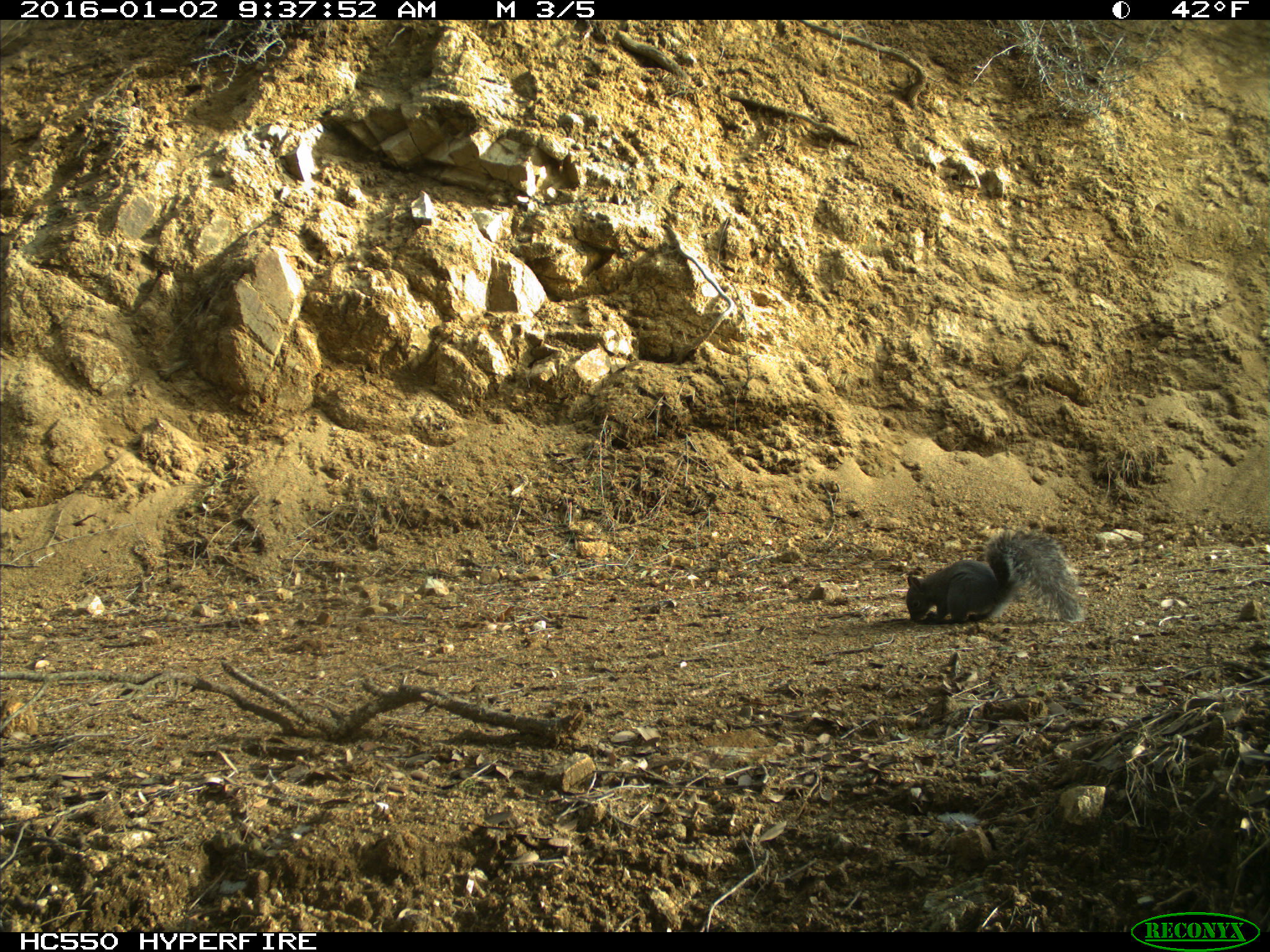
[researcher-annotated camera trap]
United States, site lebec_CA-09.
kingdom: Animalia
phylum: Chordata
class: Mammalia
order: Rodentia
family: Sciuridae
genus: Sciurus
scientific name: Sciurus carolinensis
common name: eastern gray squirrel